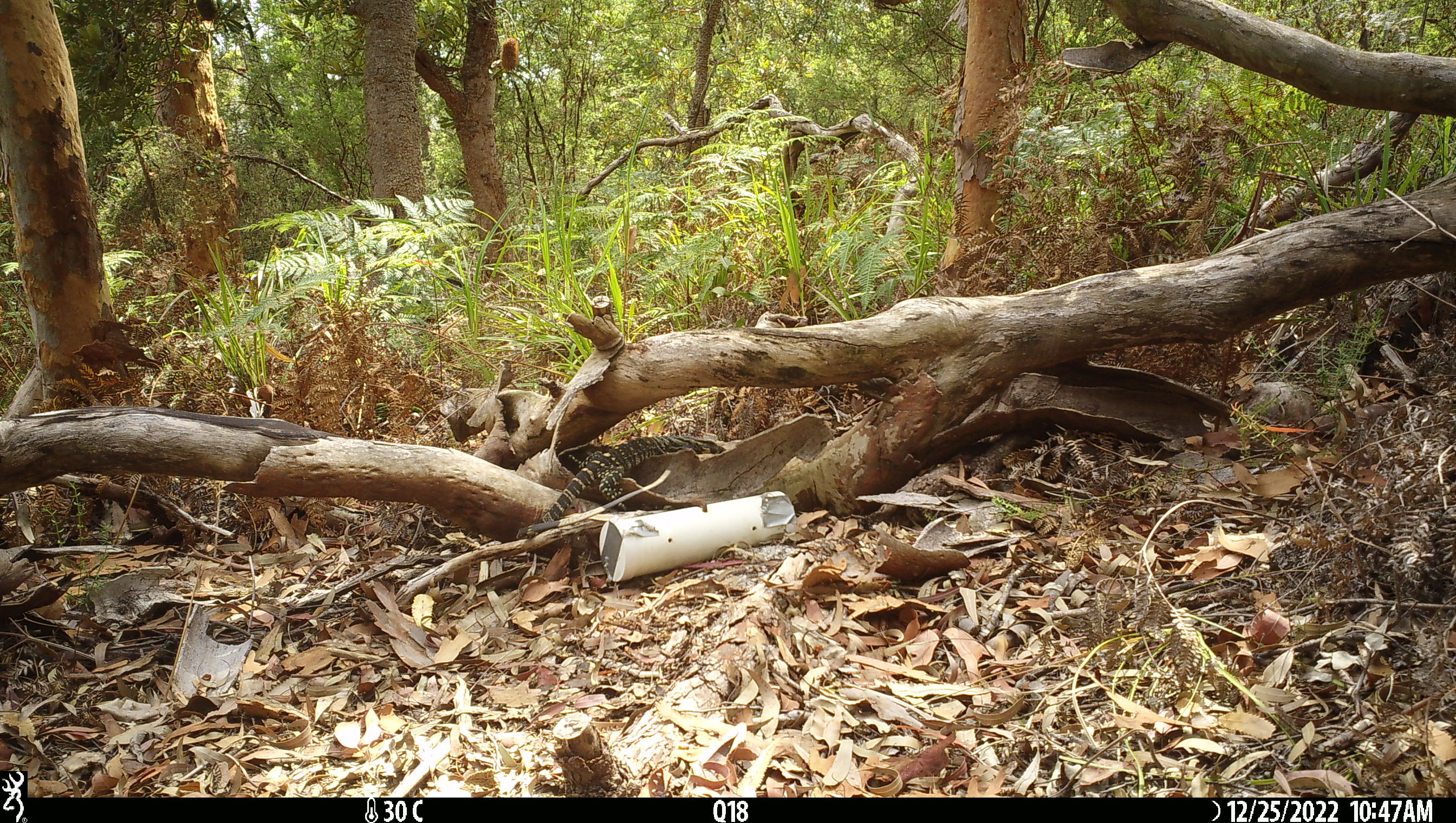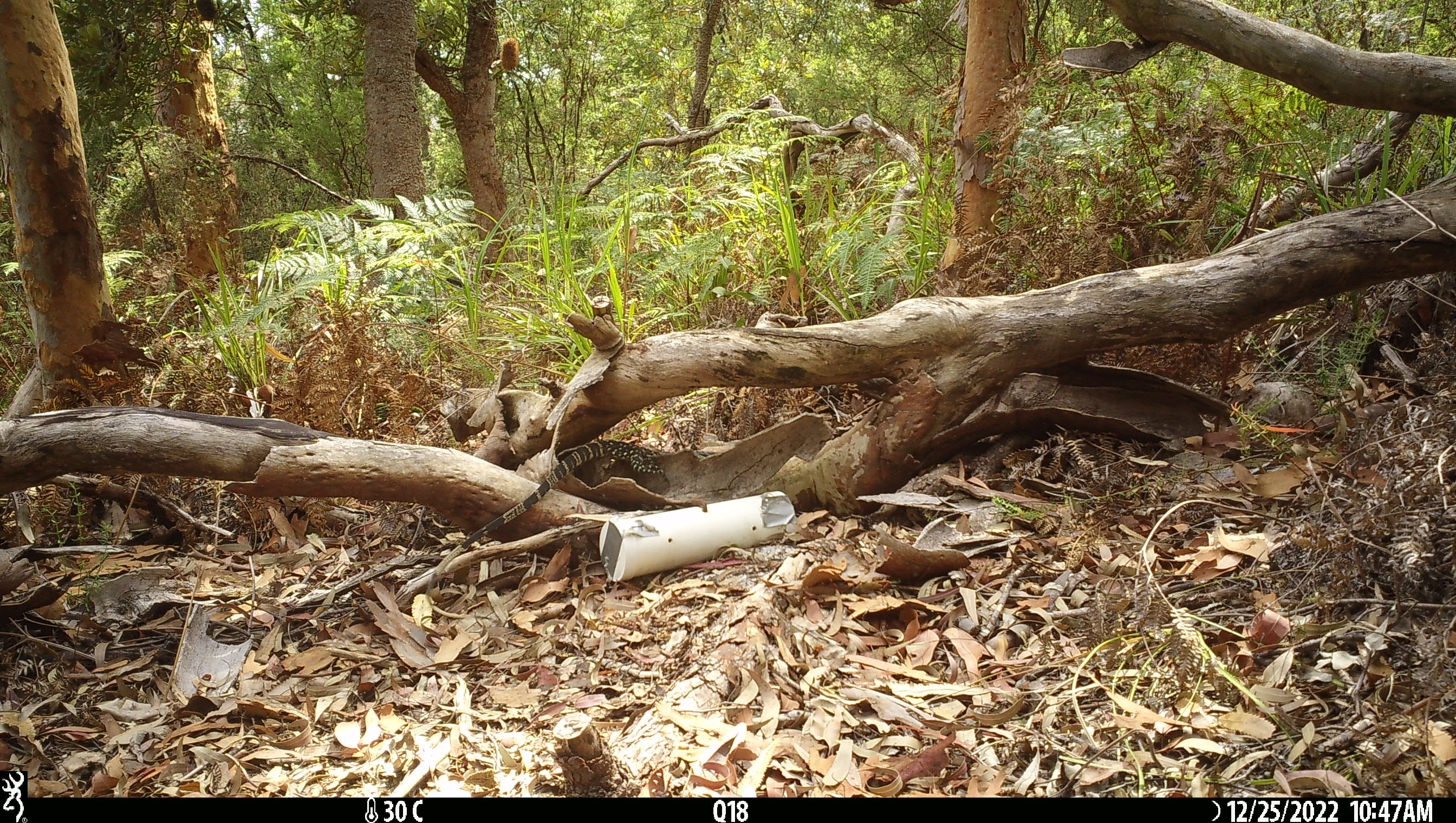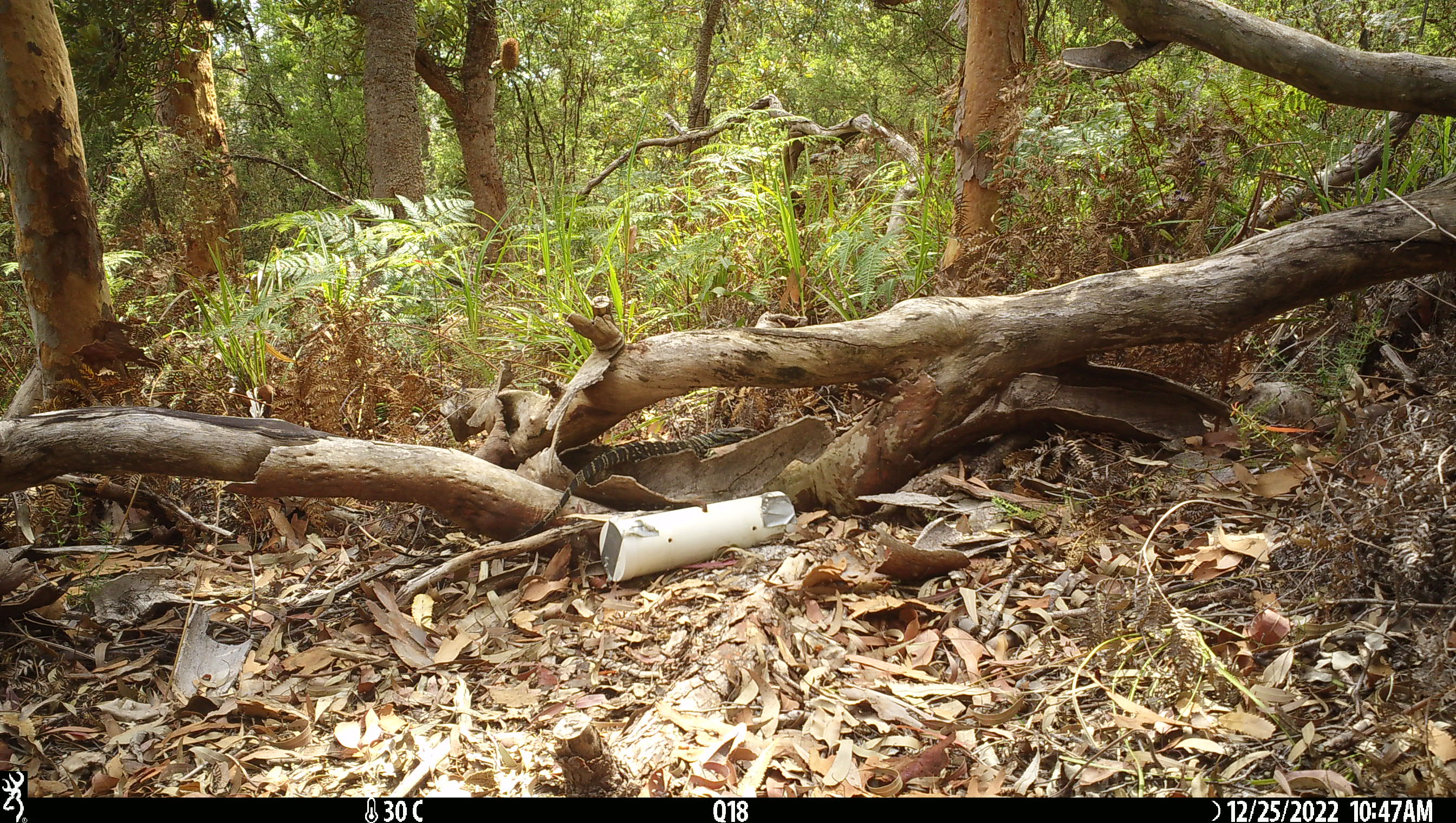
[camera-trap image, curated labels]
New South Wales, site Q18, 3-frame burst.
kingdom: Animalia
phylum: Chordata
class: Reptilia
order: Squamata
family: Varanidae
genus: Varanus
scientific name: Varanus varius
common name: lace monitor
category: goanna